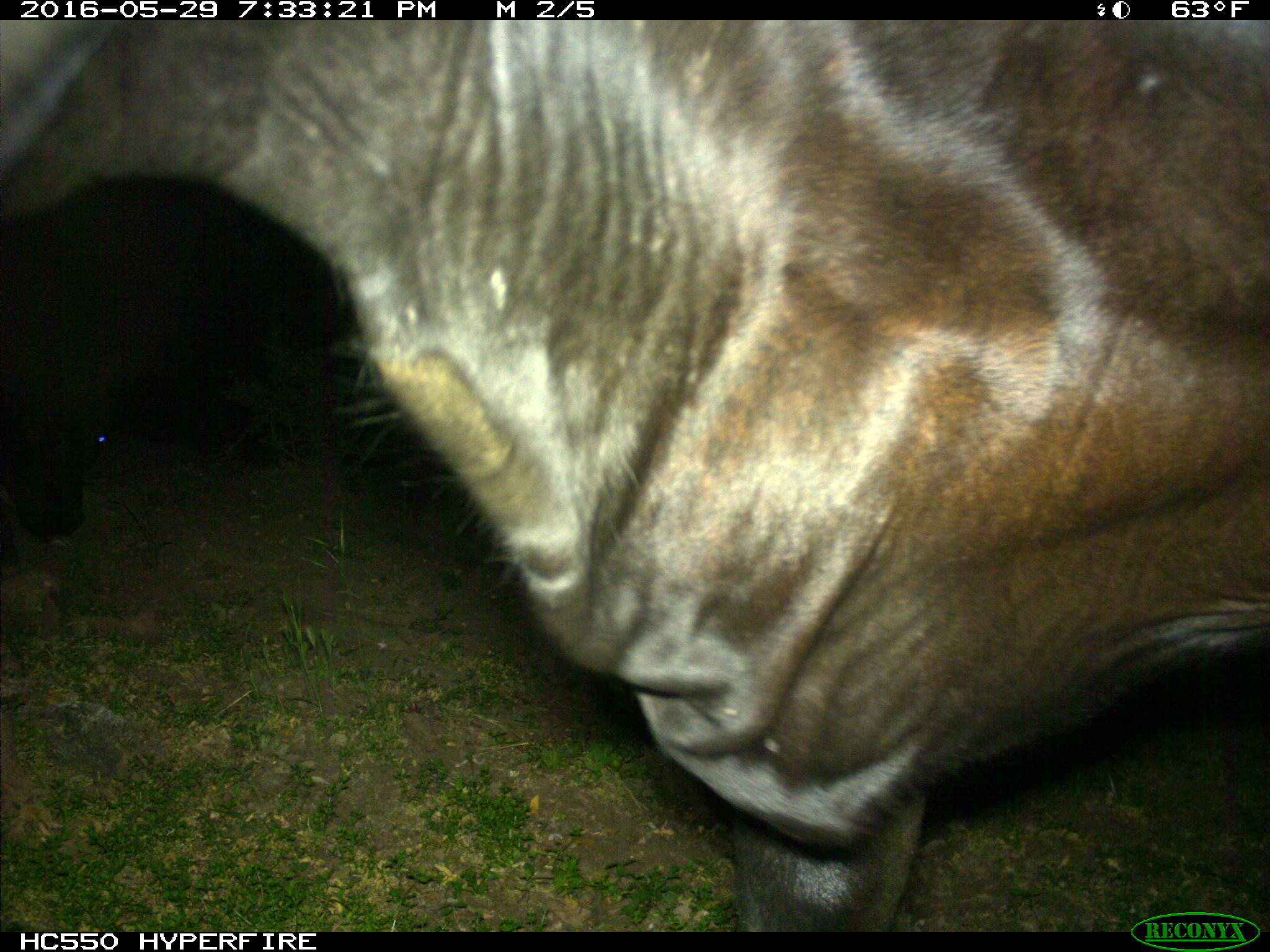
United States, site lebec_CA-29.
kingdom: Animalia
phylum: Chordata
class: Mammalia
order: Artiodactyla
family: Bovidae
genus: Bos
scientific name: Bos taurus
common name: domestic cow